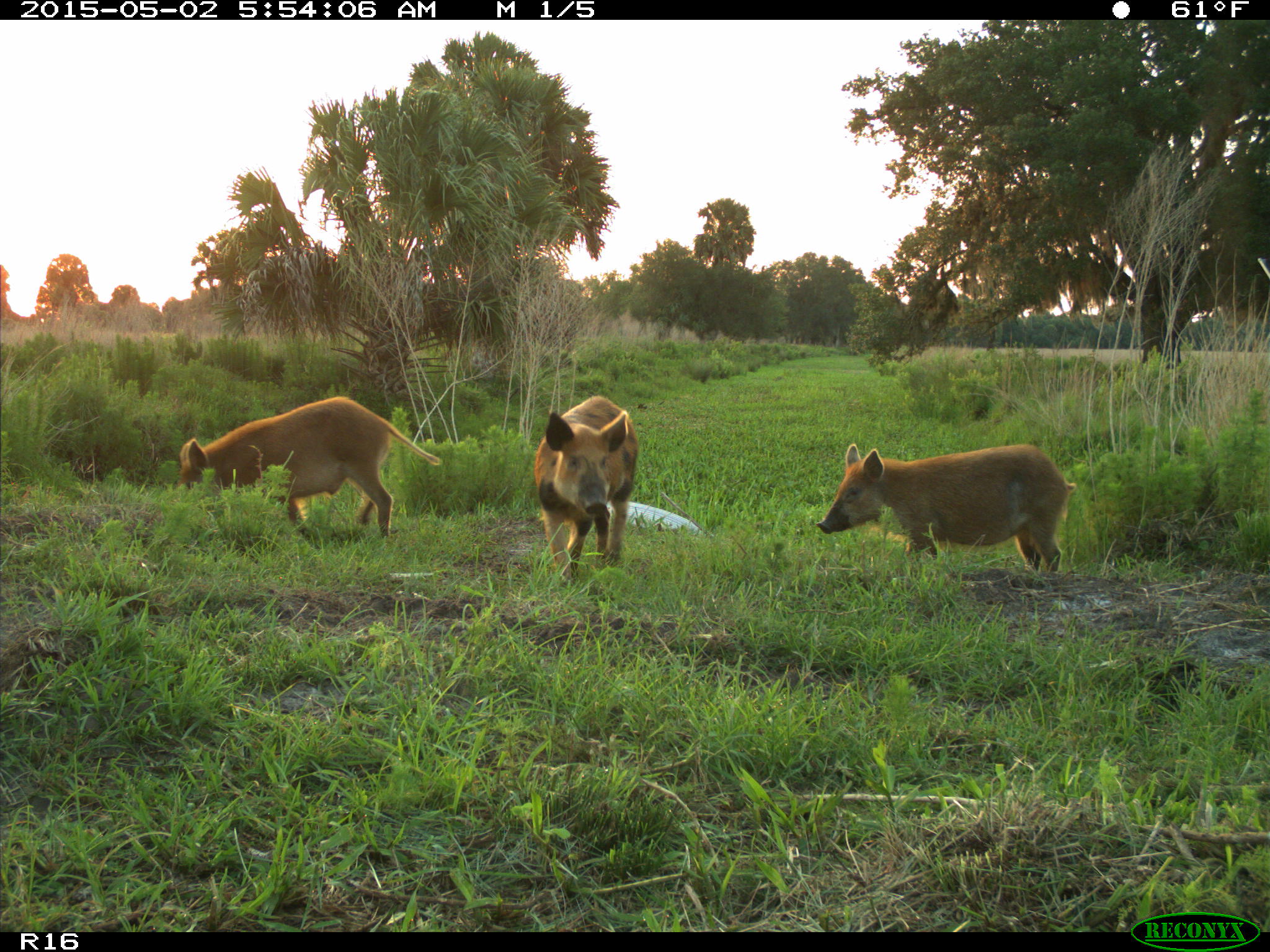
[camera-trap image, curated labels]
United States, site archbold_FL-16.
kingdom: Animalia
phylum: Chordata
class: Mammalia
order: Artiodactyla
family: Suidae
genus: Sus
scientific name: Sus scrofa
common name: wild boar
Sus scrofa (wild boar).